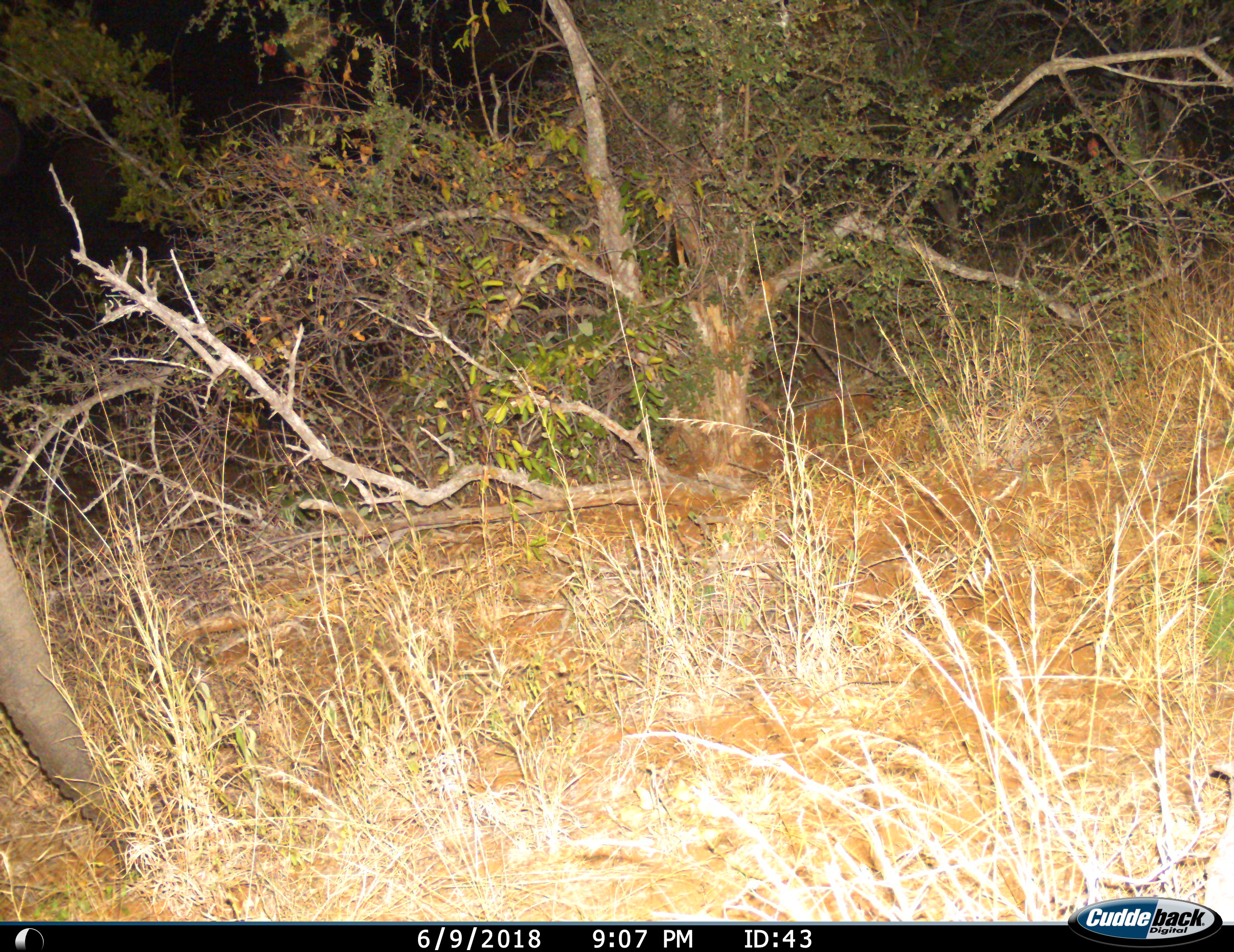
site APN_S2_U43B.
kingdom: Animalia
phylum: Chordata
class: Mammalia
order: Proboscidea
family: Elephantidae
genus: Loxodonta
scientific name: Loxodonta africana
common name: african bush elephant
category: elephant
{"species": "elephant (african bush elephant) (Loxodonta africana)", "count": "1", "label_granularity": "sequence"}